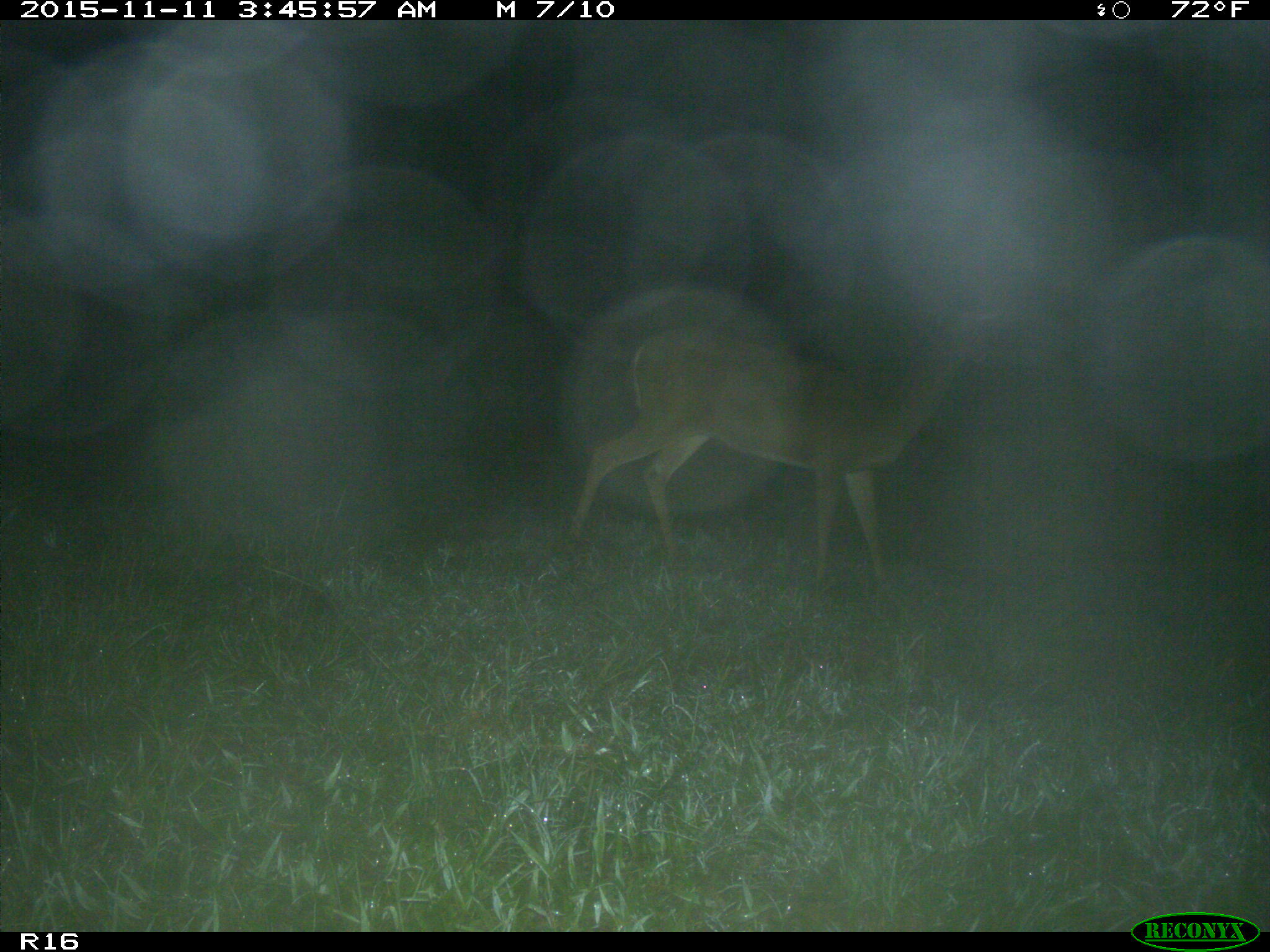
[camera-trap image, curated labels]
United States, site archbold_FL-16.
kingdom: Animalia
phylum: Chordata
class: Mammalia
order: Artiodactyla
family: Cervidae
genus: Odocoileus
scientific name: Odocoileus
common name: deer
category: unidentified deer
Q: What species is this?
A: Unidentified deer (deer) (Odocoileus).